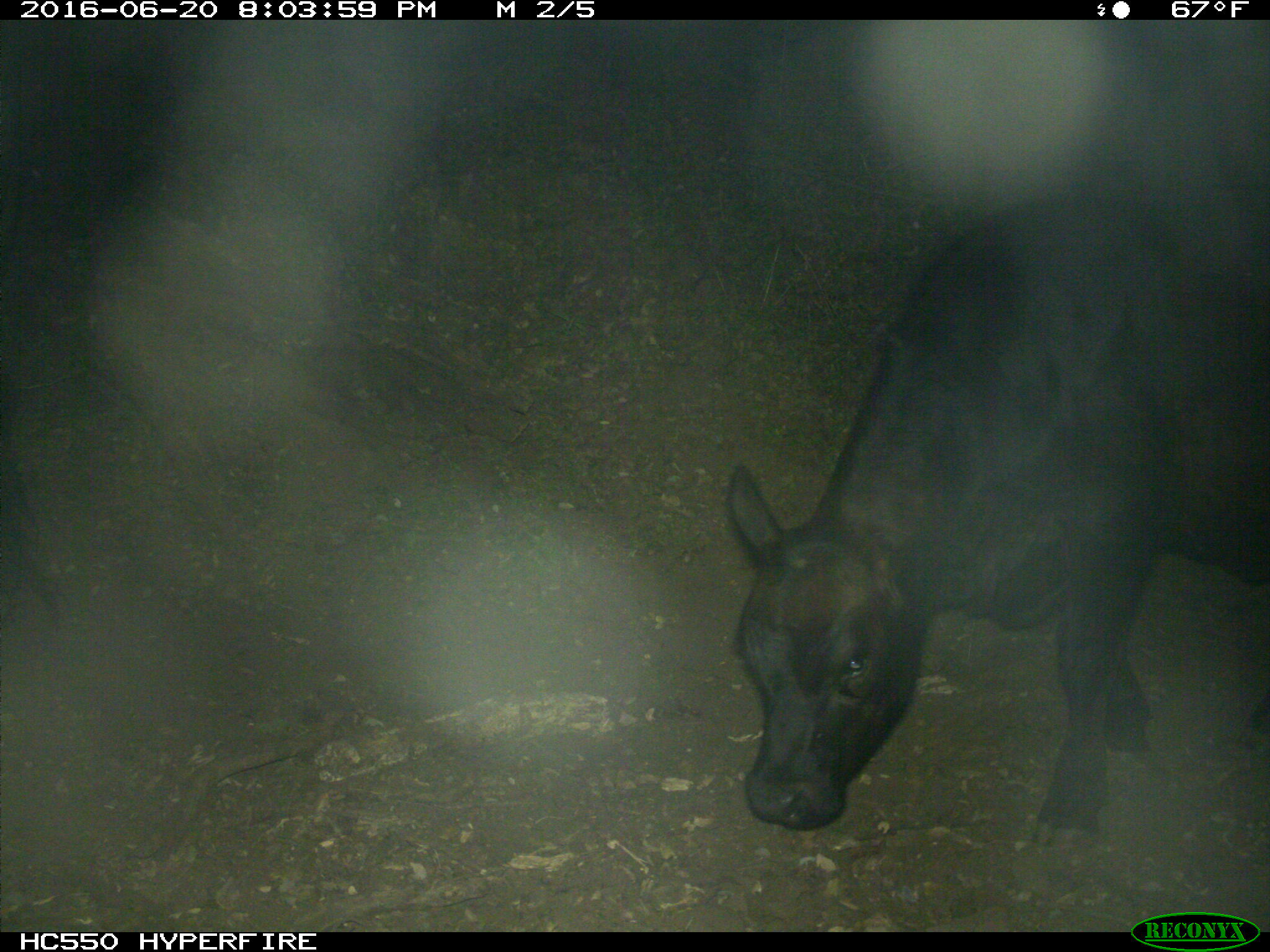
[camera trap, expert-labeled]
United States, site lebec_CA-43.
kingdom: Animalia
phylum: Chordata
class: Mammalia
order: Artiodactyla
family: Bovidae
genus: Bos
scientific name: Bos taurus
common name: domestic cow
Bos taurus (domestic cow).